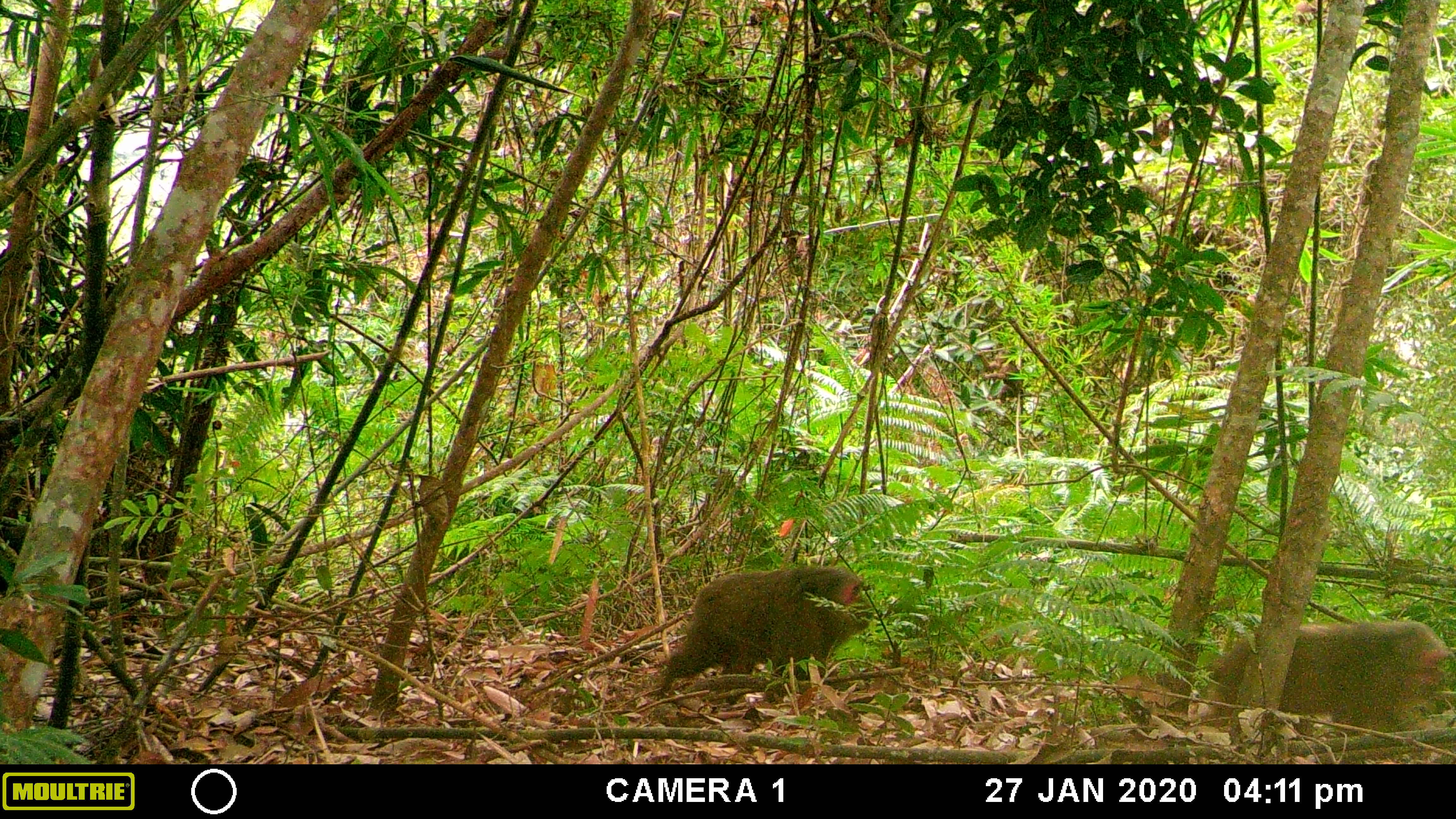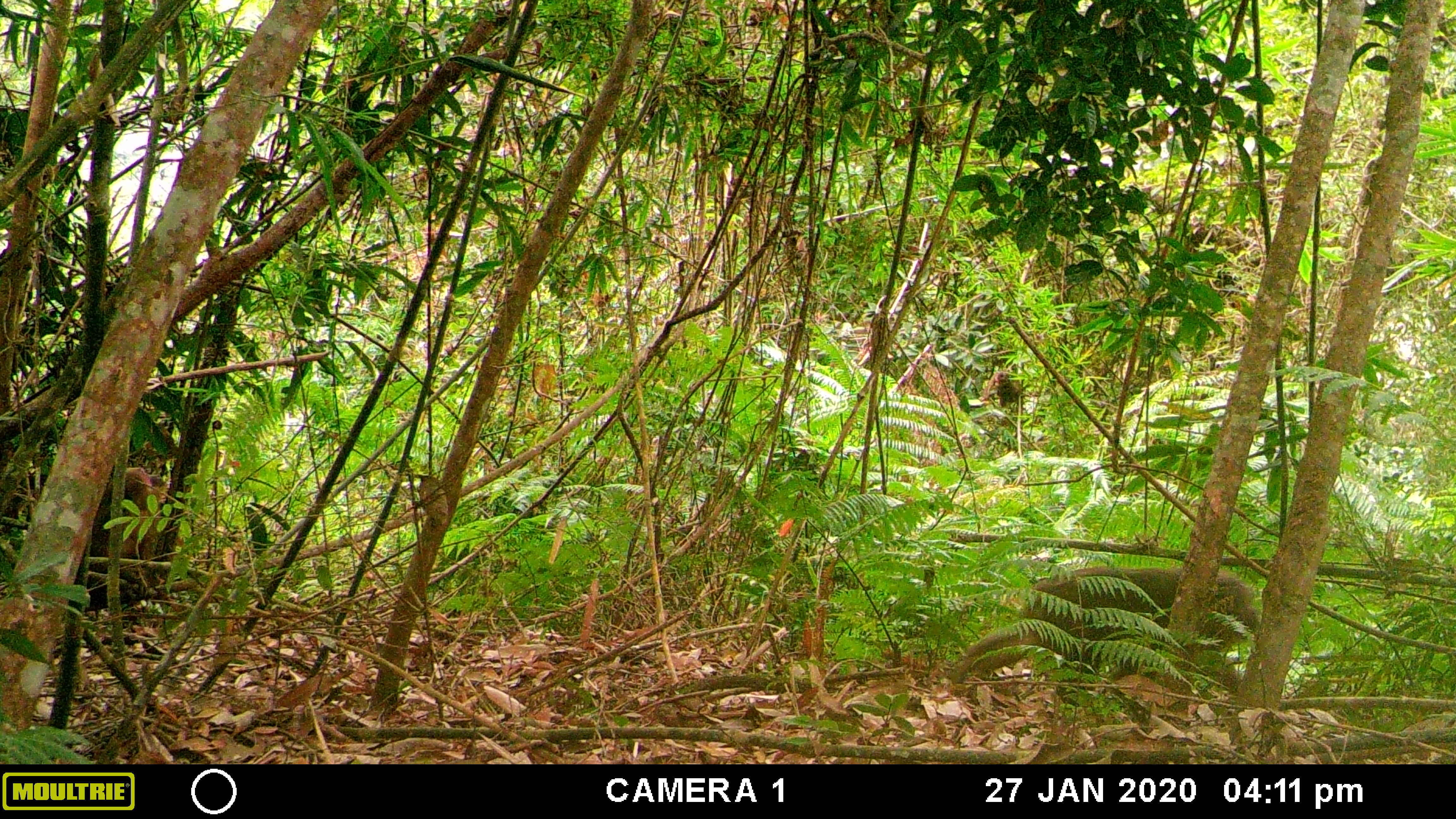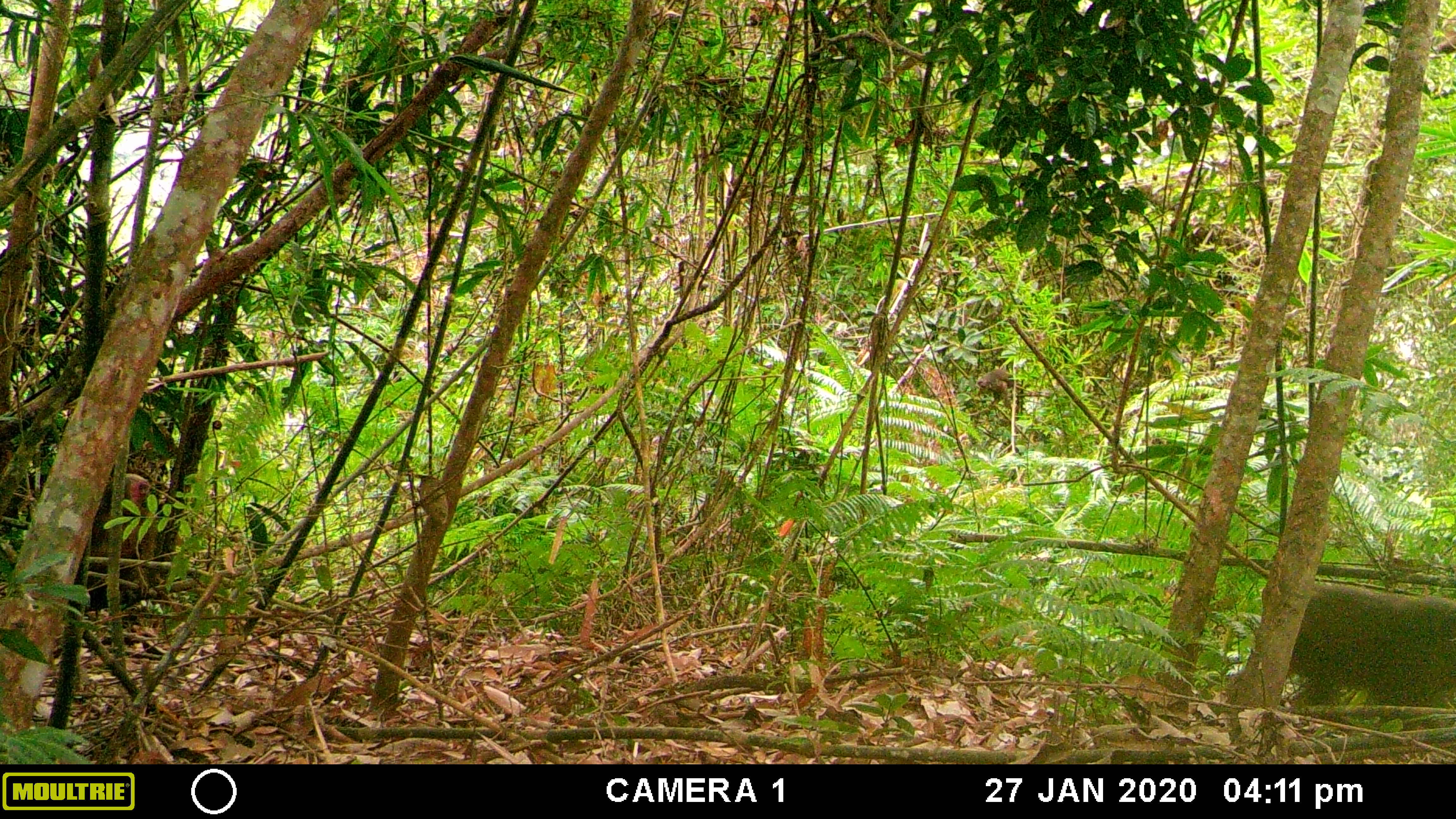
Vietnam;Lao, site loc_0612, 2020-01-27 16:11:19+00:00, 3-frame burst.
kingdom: Animalia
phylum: Chordata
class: Mammalia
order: Primates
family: Cercopithecidae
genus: Macaca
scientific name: Macaca arctoides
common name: stump-tailed macaque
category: stump tailed macaque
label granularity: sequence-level